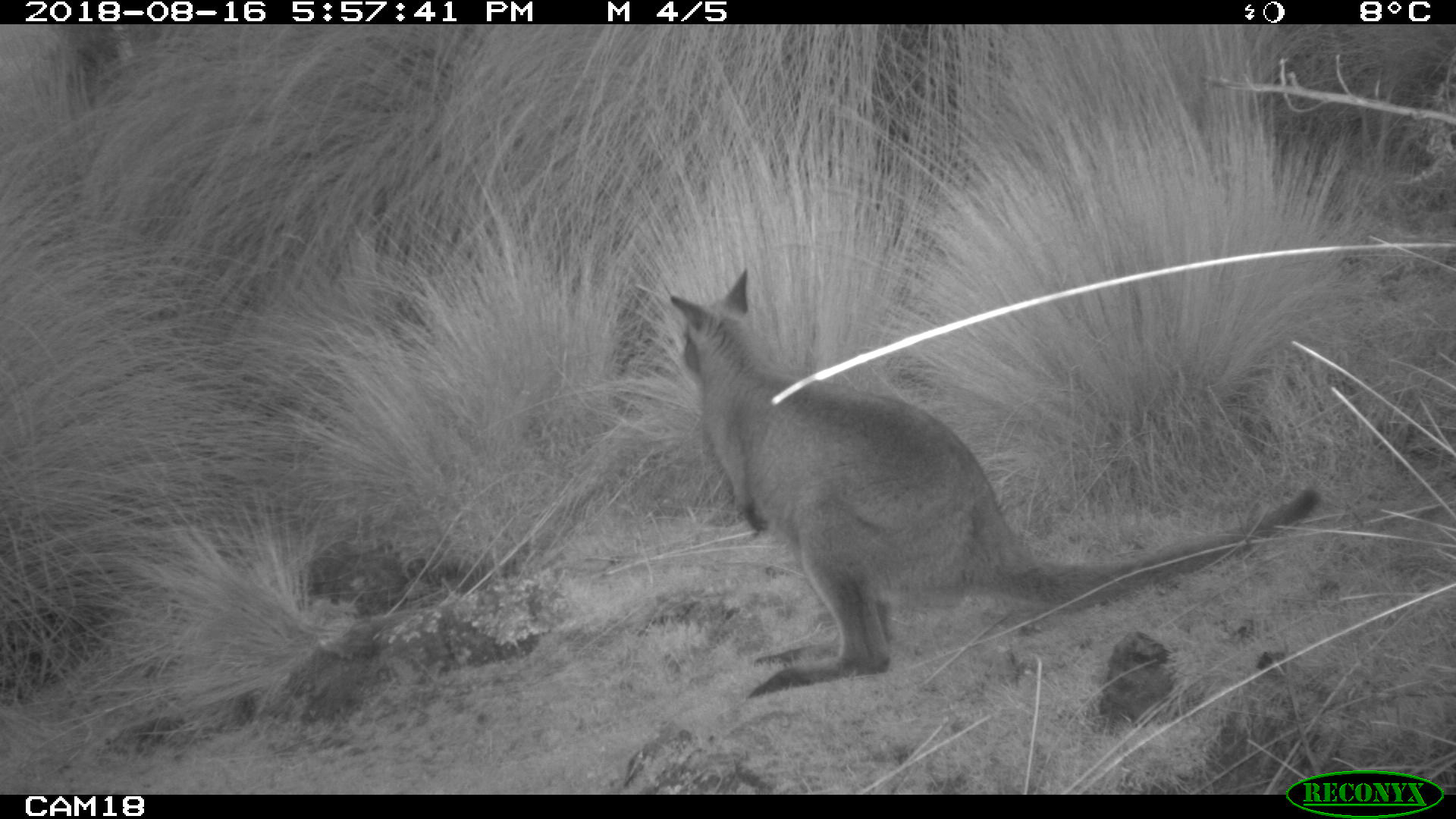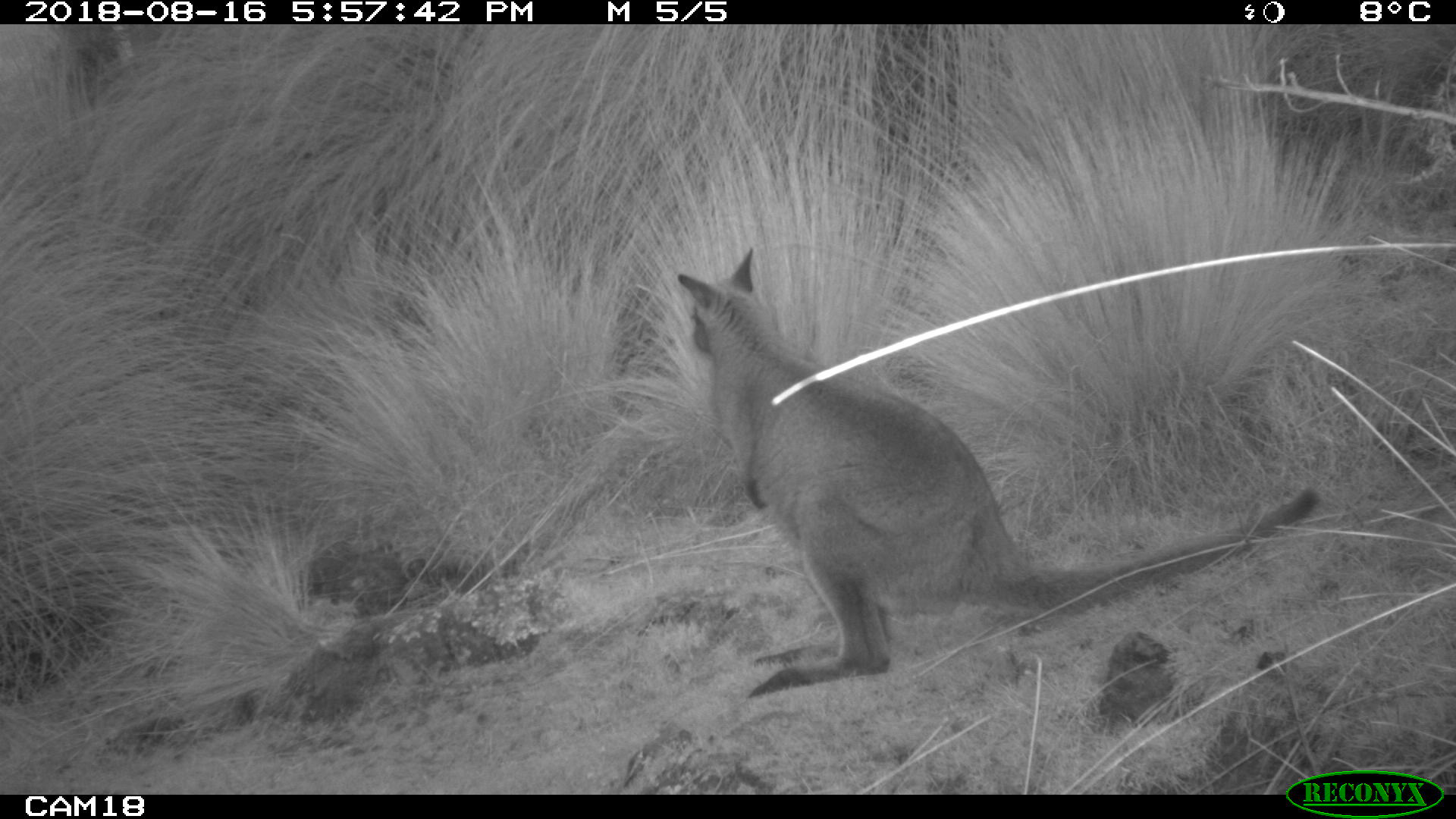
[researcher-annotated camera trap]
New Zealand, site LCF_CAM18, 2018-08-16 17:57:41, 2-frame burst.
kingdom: Animalia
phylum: Chordata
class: Mammalia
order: Diprotodontia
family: Macropodidae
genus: Notamacropus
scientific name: Notamacropus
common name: wallaby